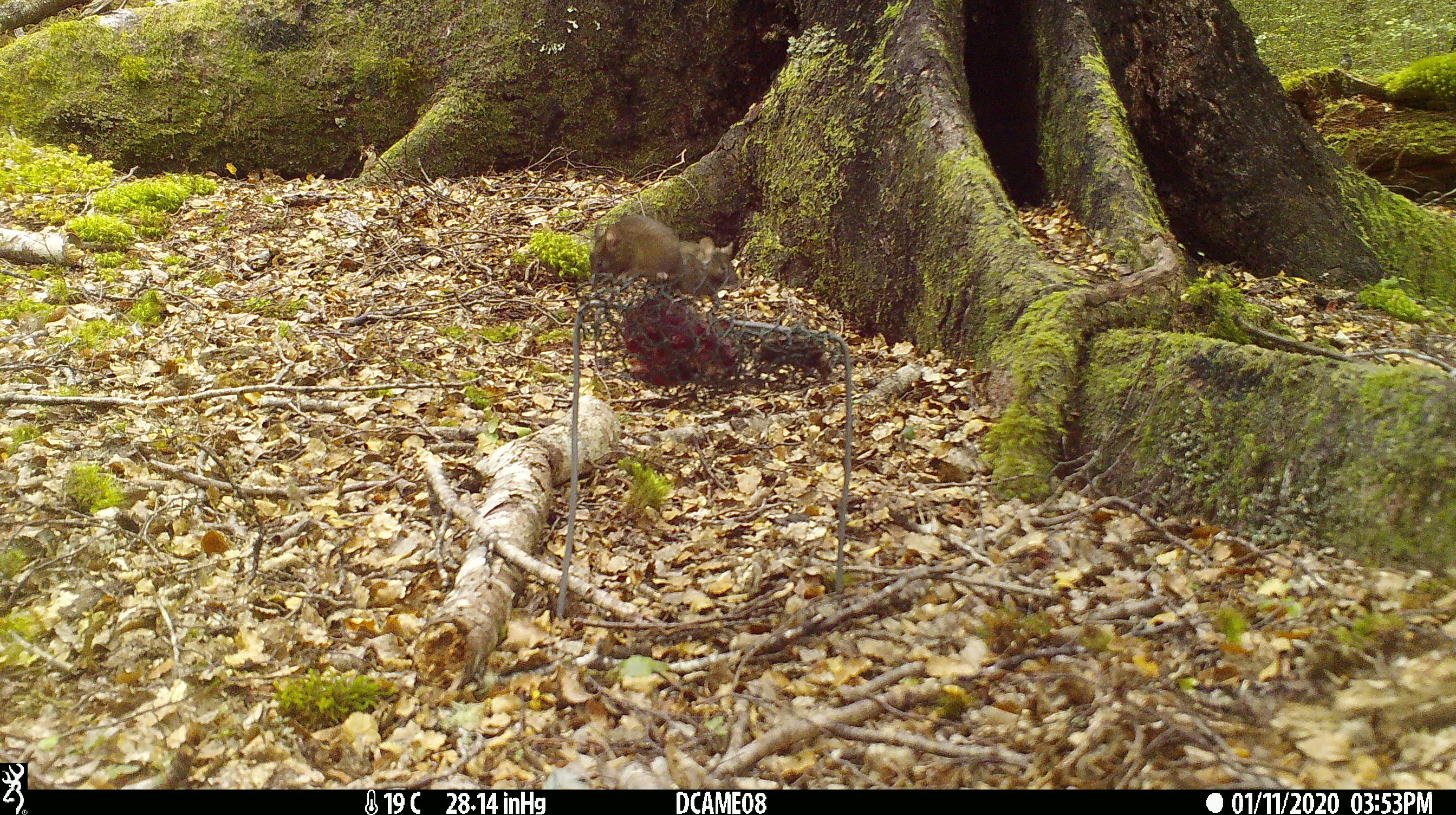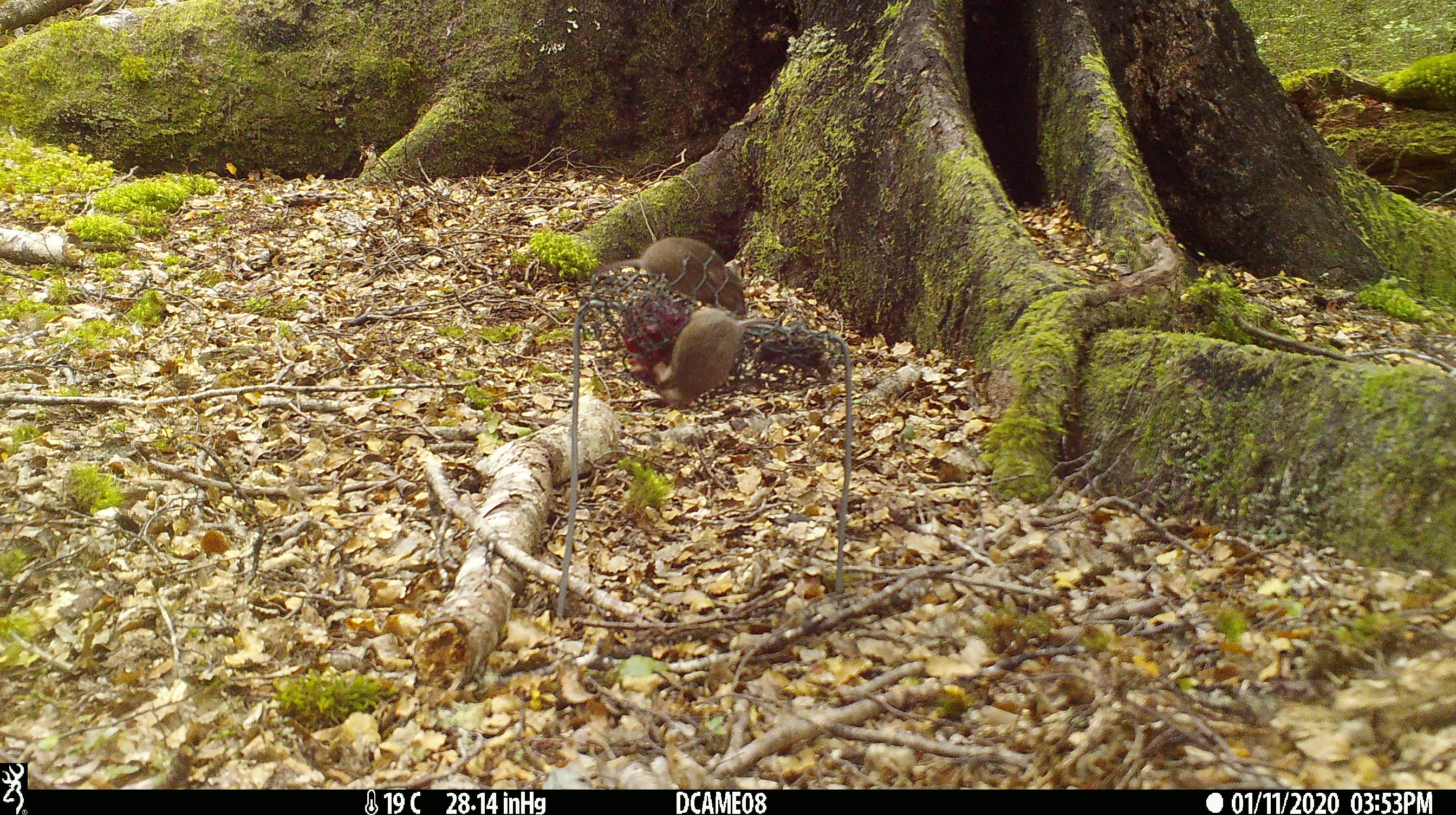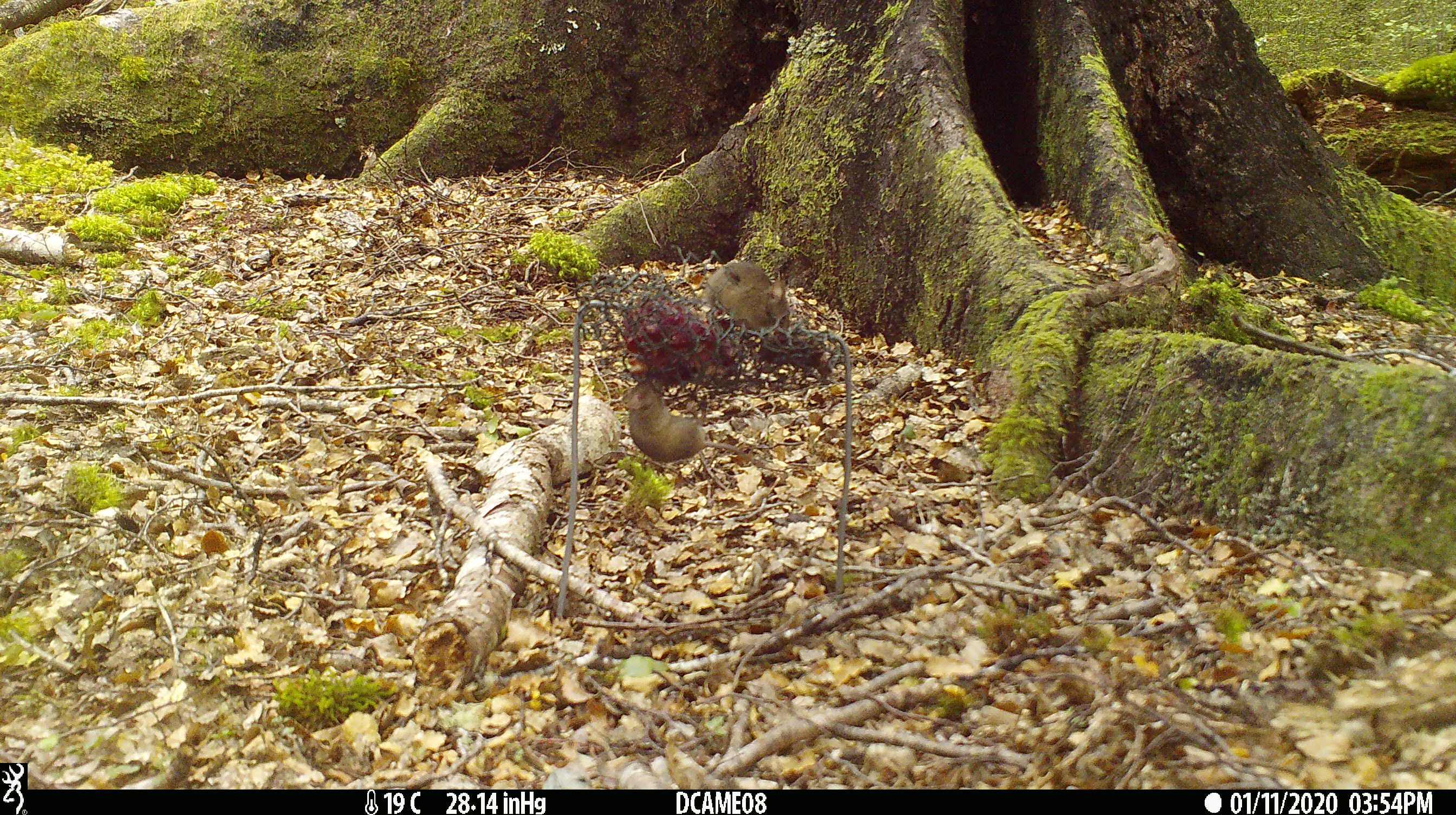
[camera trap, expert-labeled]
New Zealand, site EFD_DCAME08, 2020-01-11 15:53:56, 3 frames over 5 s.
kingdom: Animalia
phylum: Chordata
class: Mammalia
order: Rodentia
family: Muridae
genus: Mus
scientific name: Mus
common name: mouse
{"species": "mouse (Mus)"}